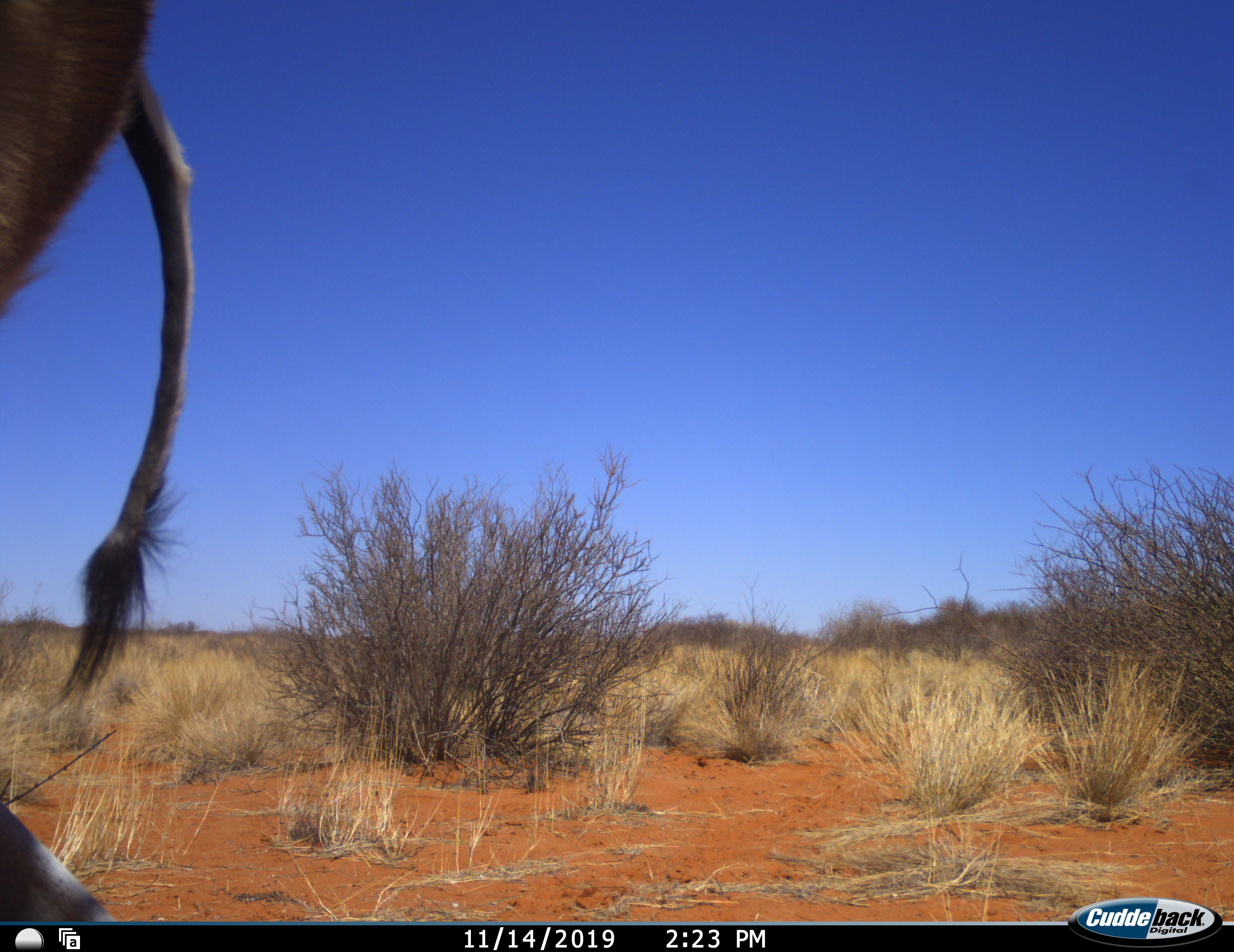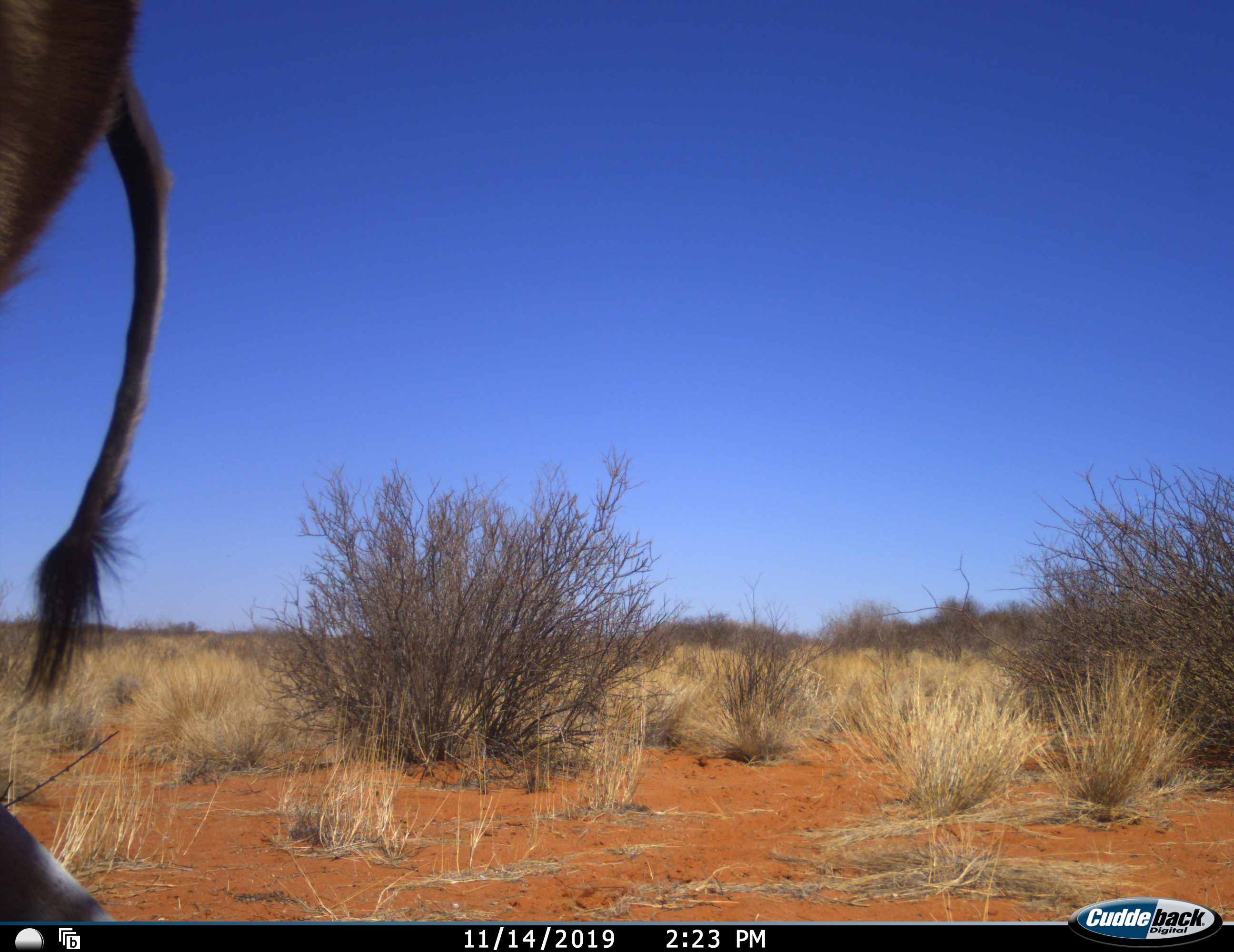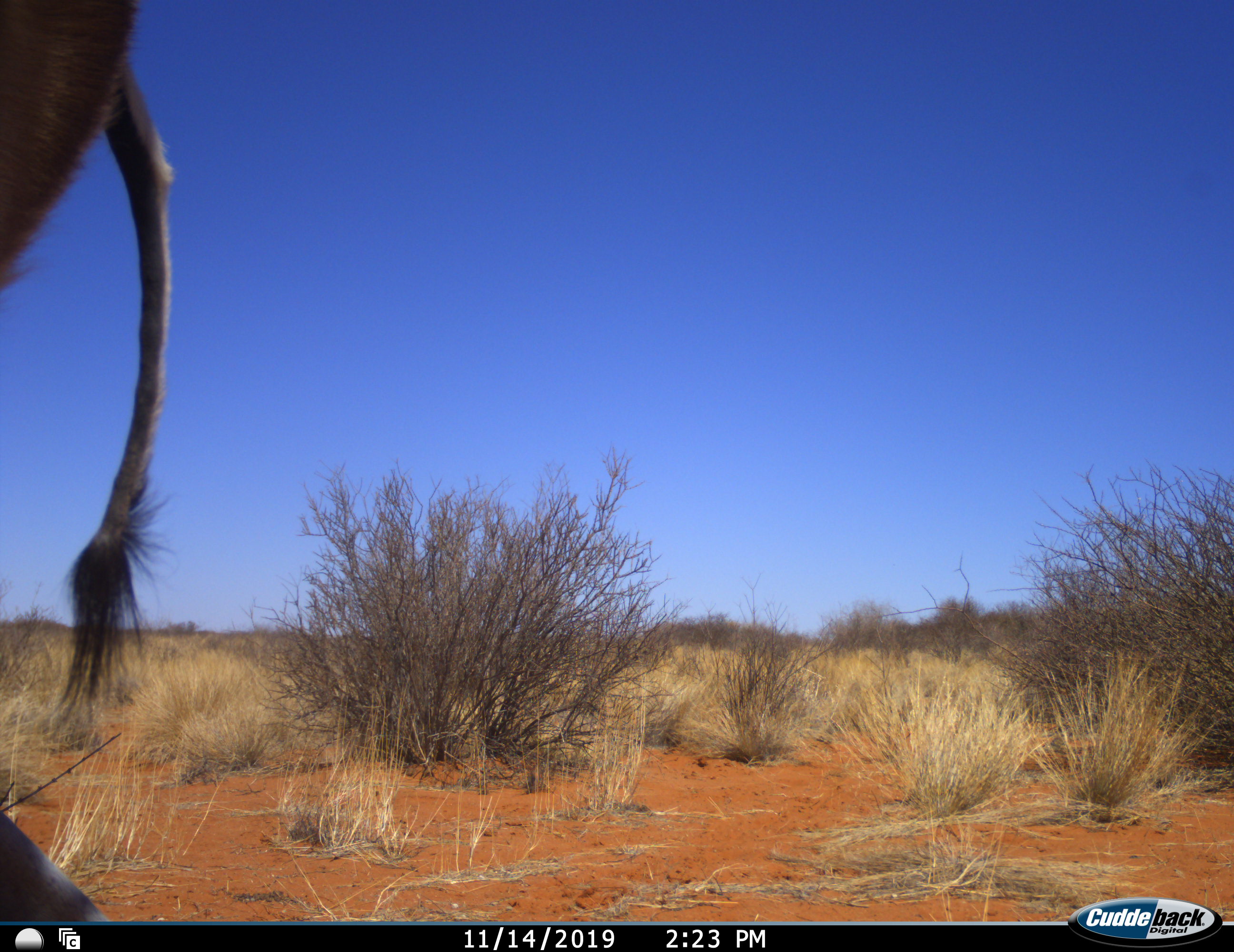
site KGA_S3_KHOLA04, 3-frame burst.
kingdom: Animalia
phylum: Chordata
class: Mammalia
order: Artiodactyla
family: Bovidae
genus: Antidorcas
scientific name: Antidorcas marsupialis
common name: springbok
Springbok (Antidorcas marsupialis), count 1. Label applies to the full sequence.